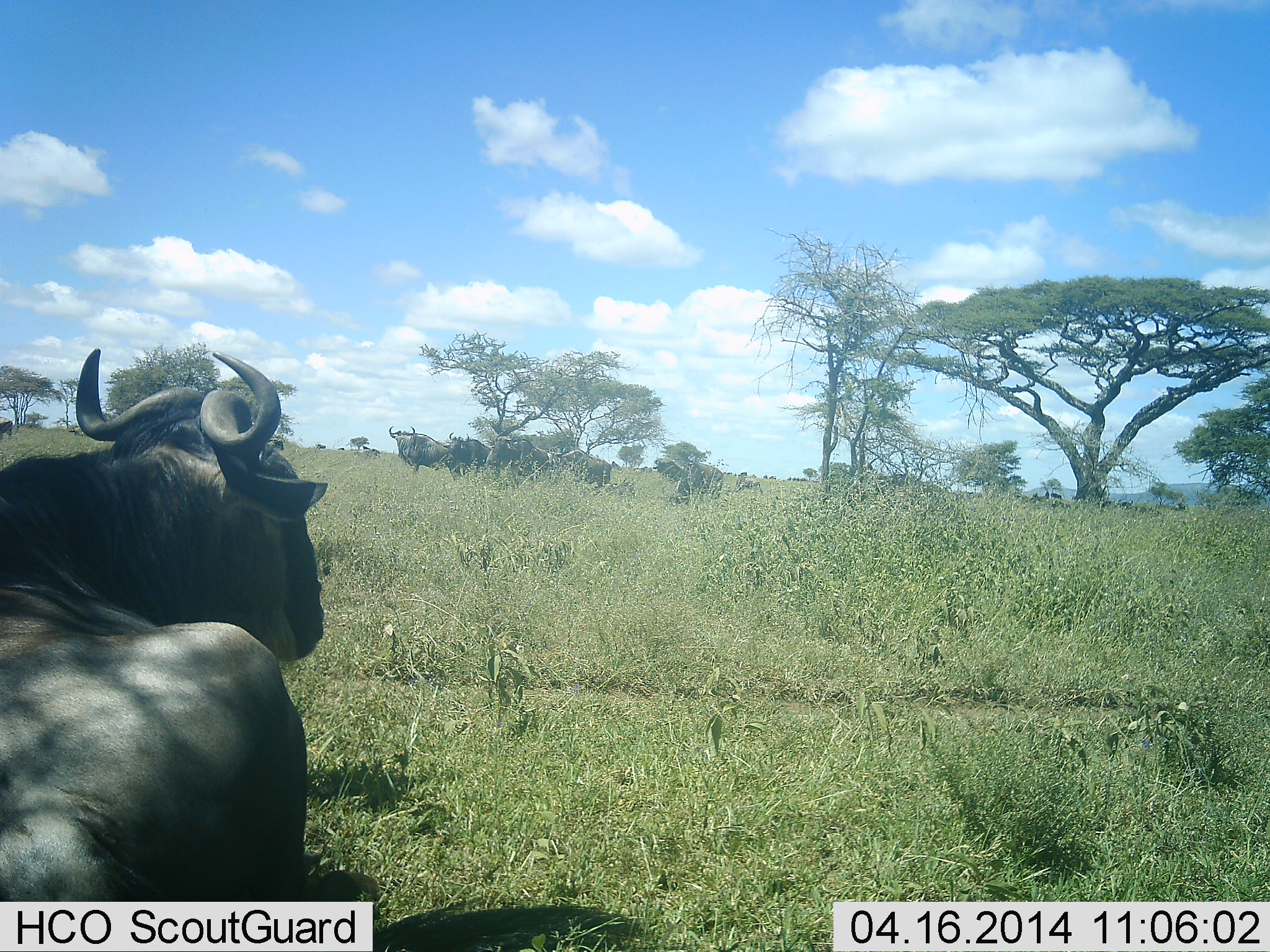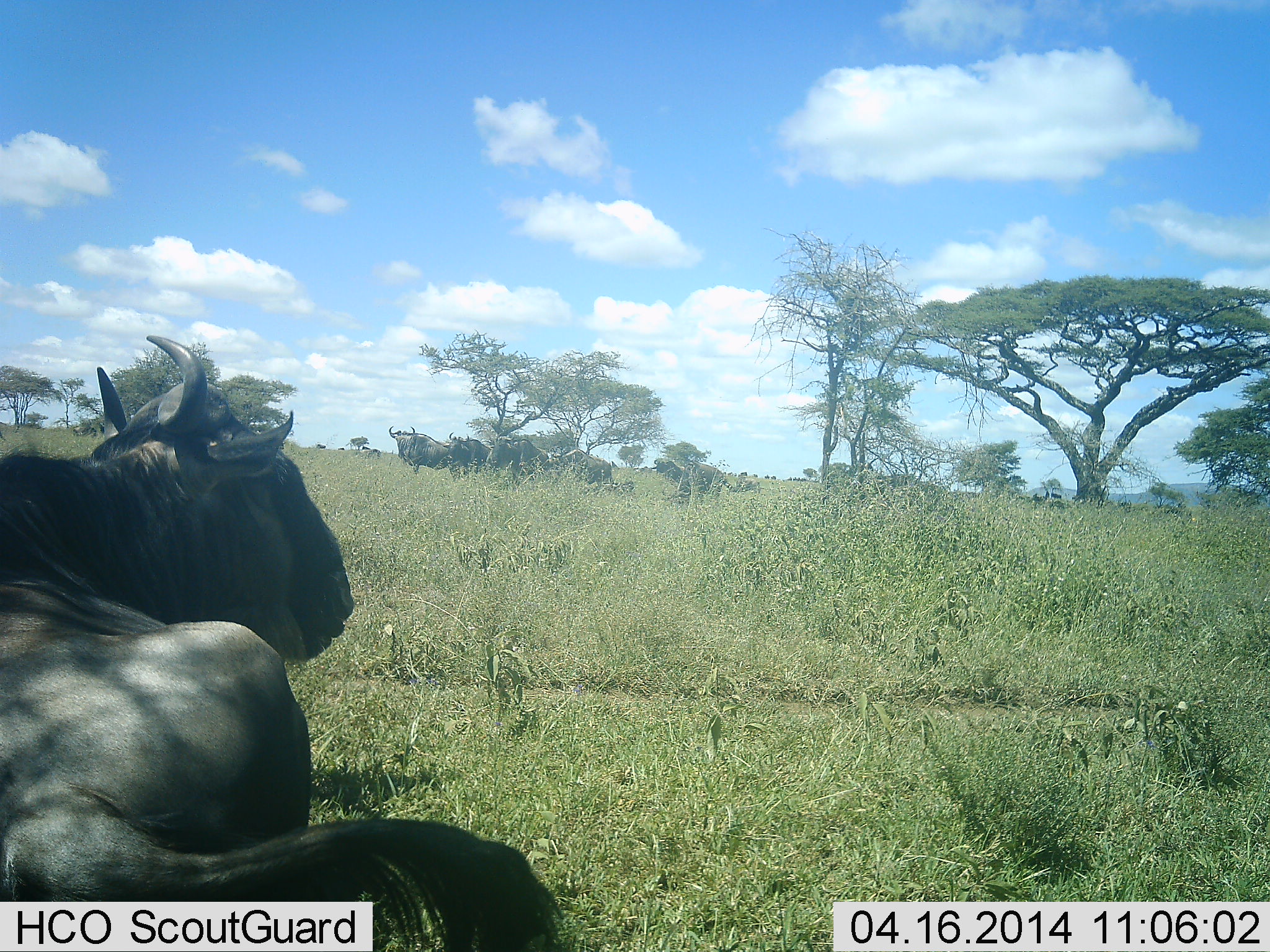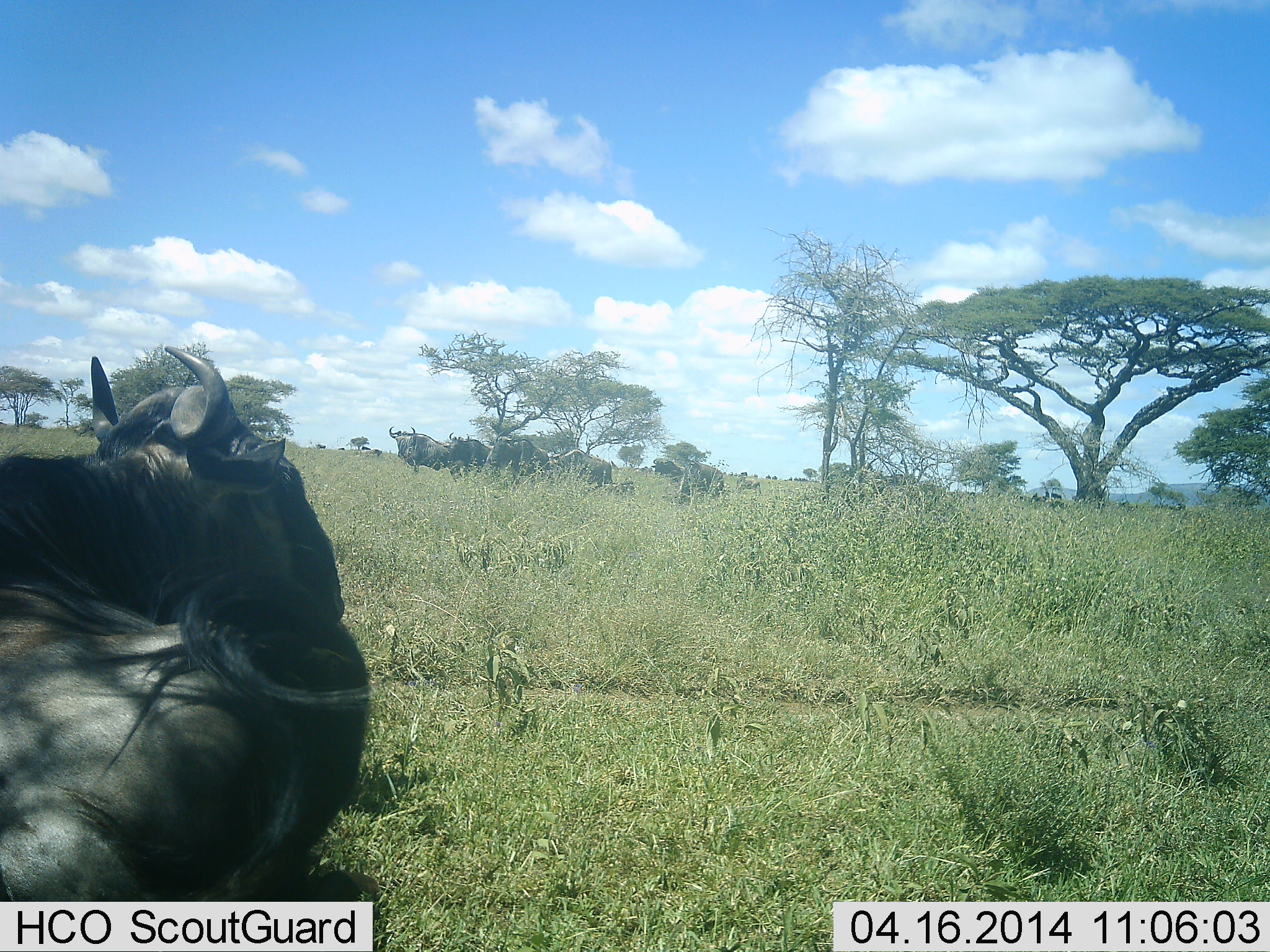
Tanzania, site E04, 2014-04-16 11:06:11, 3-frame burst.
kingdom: Animalia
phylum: Chordata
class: Mammalia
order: Artiodactyla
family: Bovidae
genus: Connochaetes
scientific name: Connochaetes taurinus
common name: blue wildebeest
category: wildebeest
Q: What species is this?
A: Wildebeest (blue wildebeest) (Connochaetes taurinus).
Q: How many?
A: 5.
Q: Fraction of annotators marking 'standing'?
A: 80%.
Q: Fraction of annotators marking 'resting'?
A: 90%.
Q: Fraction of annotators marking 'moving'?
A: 10%.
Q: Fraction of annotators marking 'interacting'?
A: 0%.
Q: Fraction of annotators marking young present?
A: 0%.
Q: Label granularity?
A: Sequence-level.